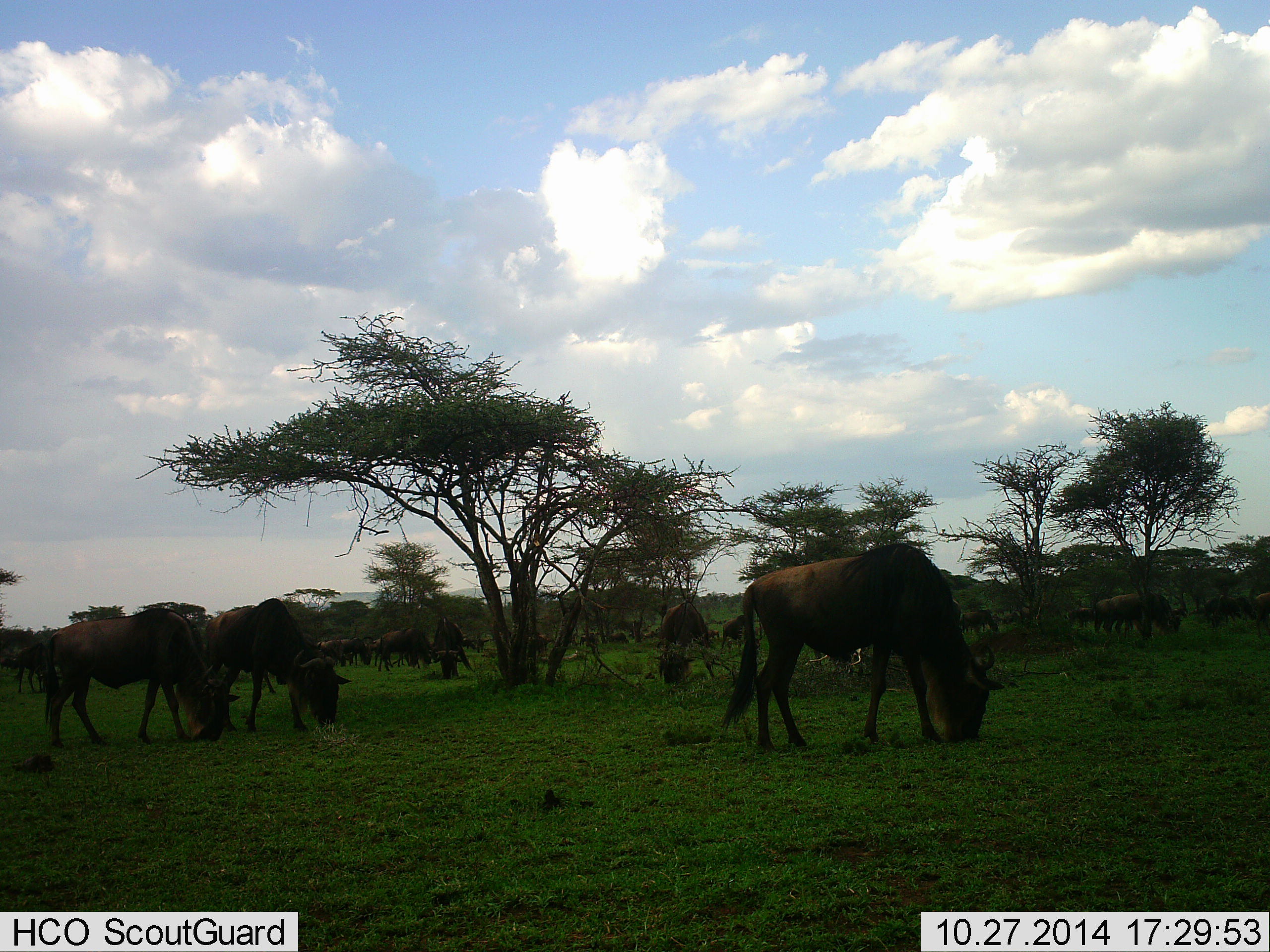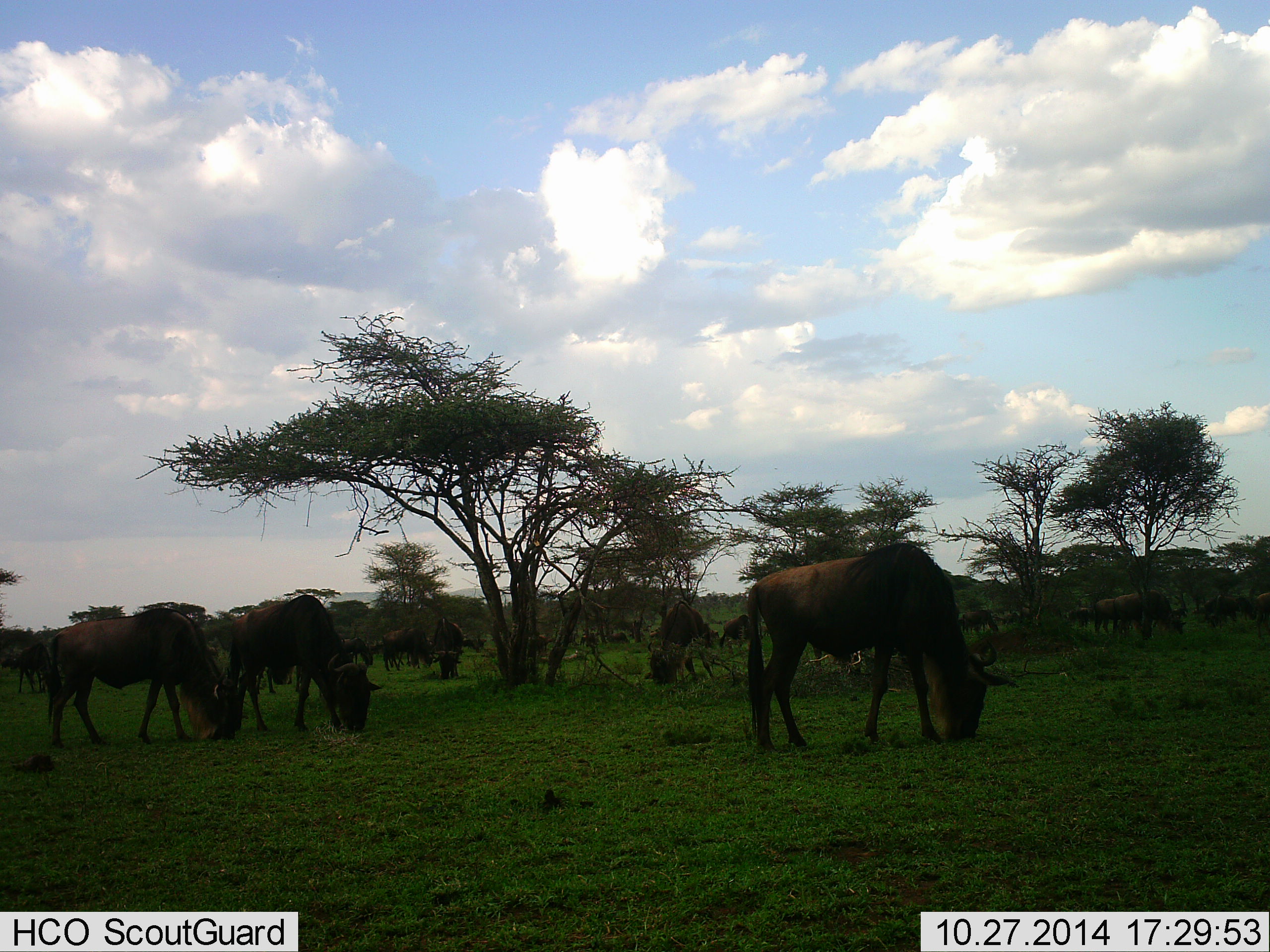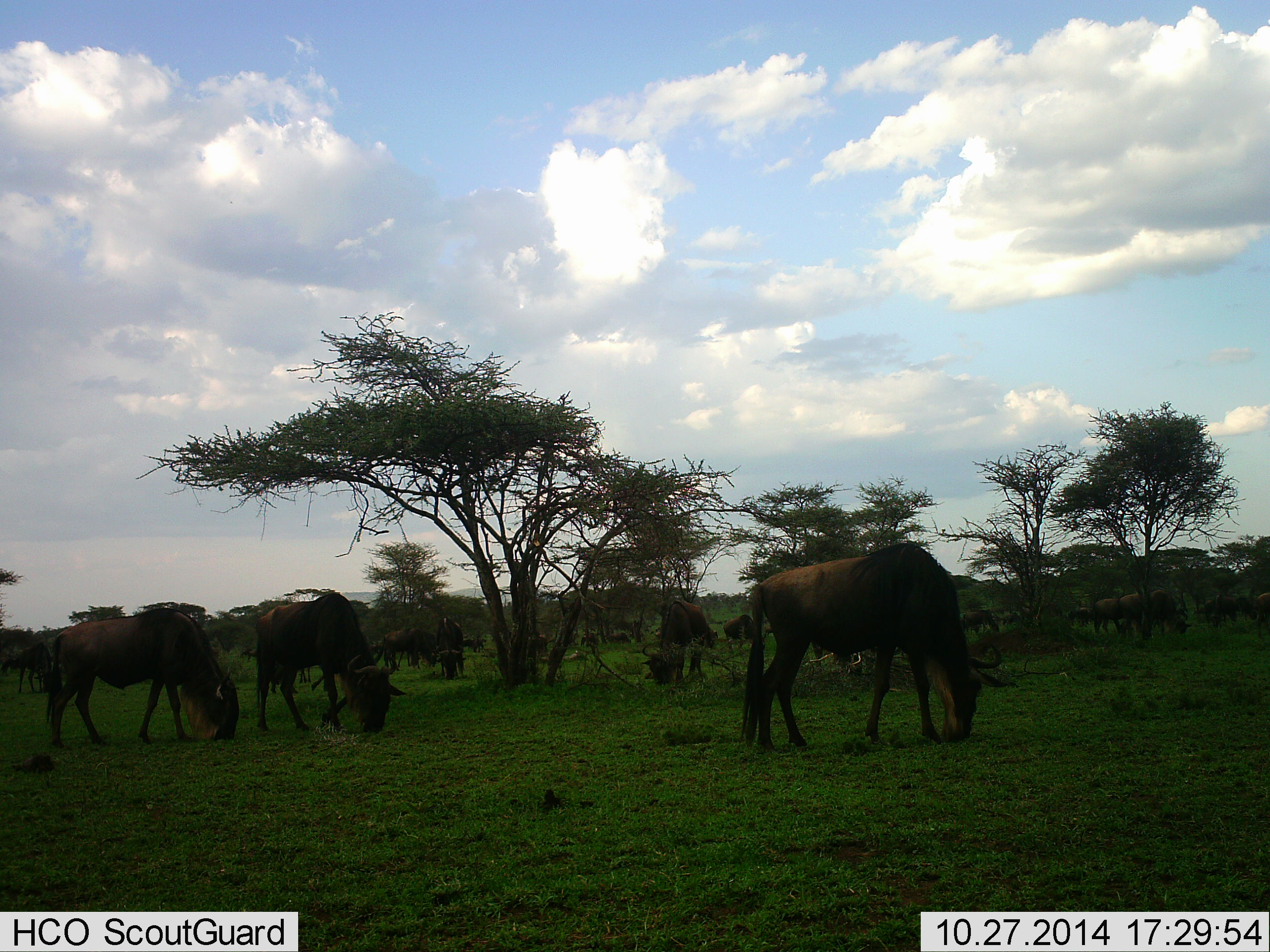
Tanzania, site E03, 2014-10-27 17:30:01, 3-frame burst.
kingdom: Animalia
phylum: Chordata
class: Mammalia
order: Artiodactyla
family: Bovidae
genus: Connochaetes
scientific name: Connochaetes taurinus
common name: blue wildebeest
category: wildebeest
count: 11-50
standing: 30%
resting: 0%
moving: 0%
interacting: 0%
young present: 0%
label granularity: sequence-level